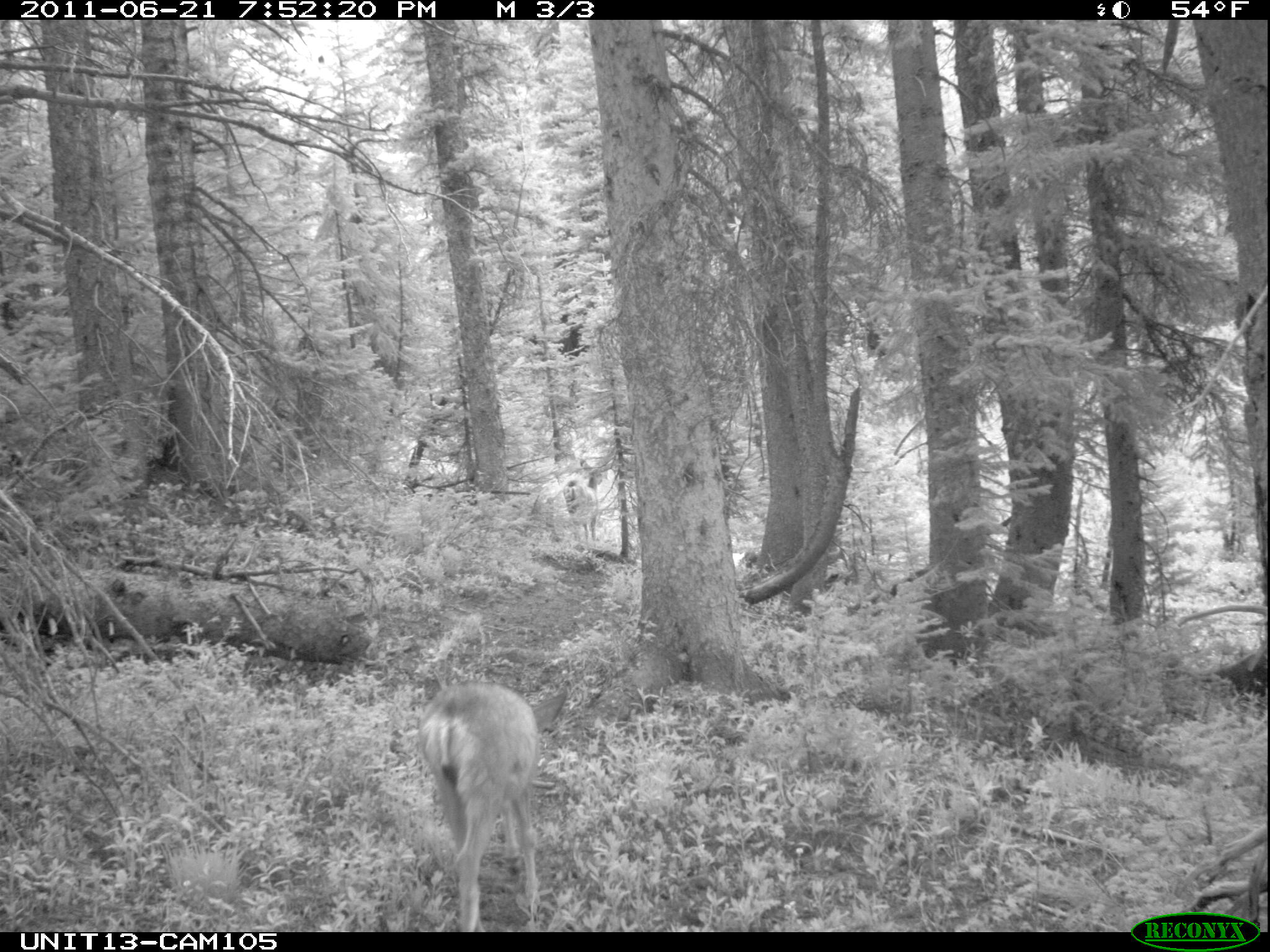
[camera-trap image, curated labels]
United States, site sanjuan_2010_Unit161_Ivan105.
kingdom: Animalia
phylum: Chordata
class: Mammalia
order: Artiodactyla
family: Cervidae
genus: Odocoileus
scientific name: Odocoileus hemionus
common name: mule deer